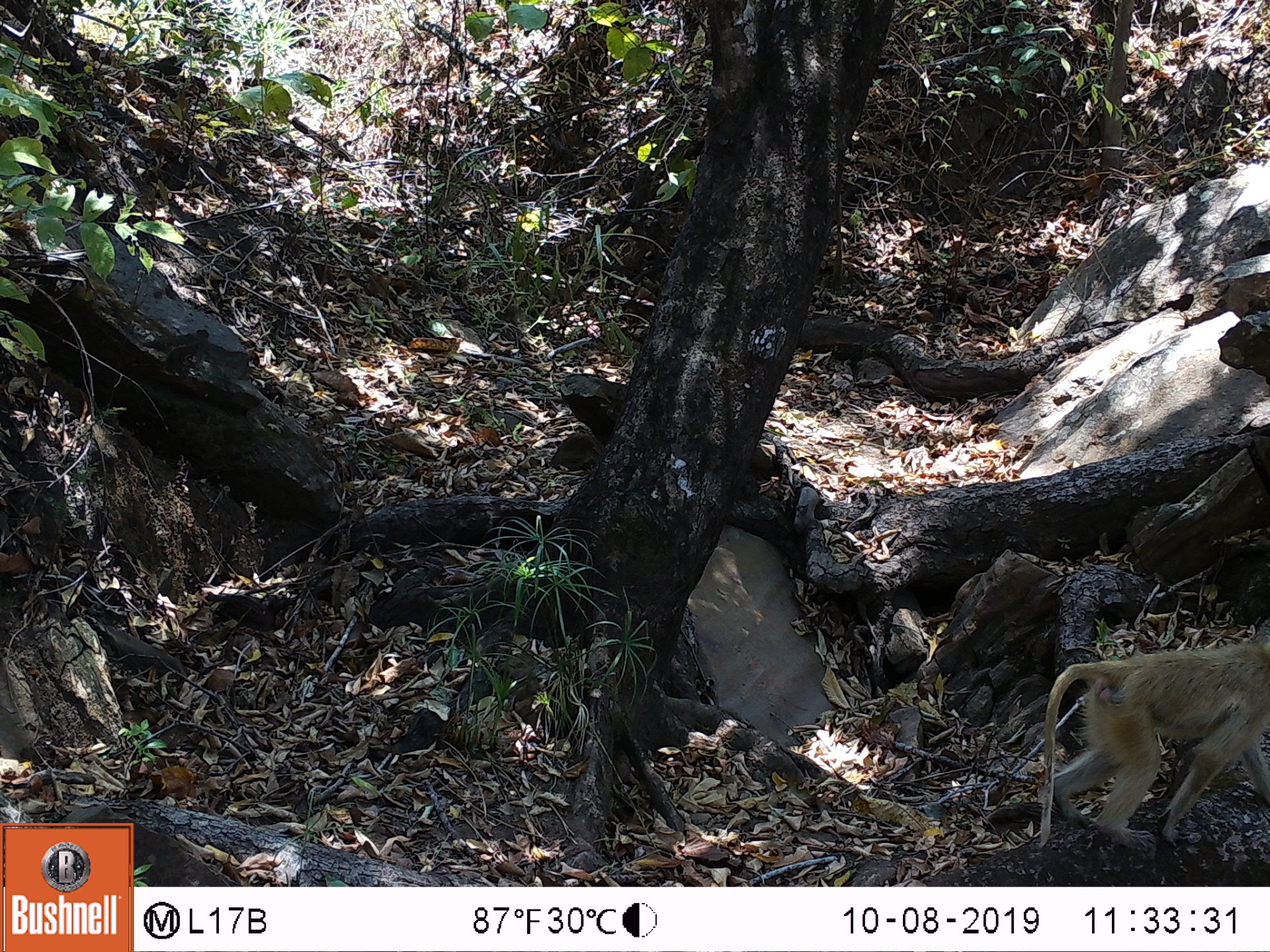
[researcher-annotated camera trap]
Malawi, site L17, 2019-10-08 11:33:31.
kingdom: Animalia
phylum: Chordata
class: Mammalia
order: Primates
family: Cercopithecidae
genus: Papio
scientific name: Papio cynocephalus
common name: yellow baboon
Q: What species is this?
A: Yellow baboon (Papio cynocephalus).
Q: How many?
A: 1.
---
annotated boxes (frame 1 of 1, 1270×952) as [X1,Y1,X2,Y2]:
yellow baboon: [1032,636,1266,846]